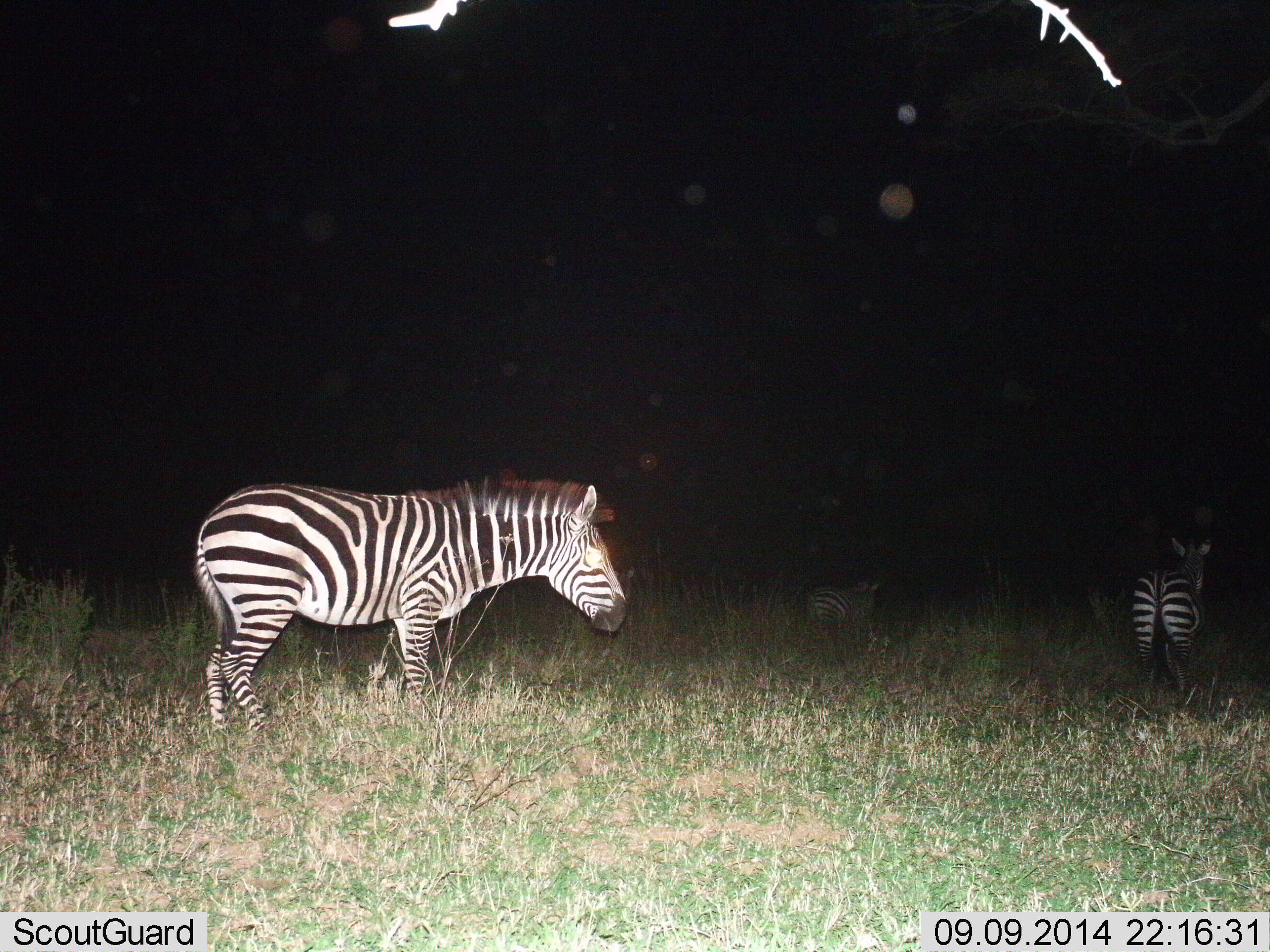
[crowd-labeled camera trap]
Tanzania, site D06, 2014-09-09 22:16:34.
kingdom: Animalia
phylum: Chordata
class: Mammalia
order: Perissodactyla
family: Equidae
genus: Equus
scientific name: Equus quagga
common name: plains zebra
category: zebra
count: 3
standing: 70%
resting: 0%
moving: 30%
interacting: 0%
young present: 0%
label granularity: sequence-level